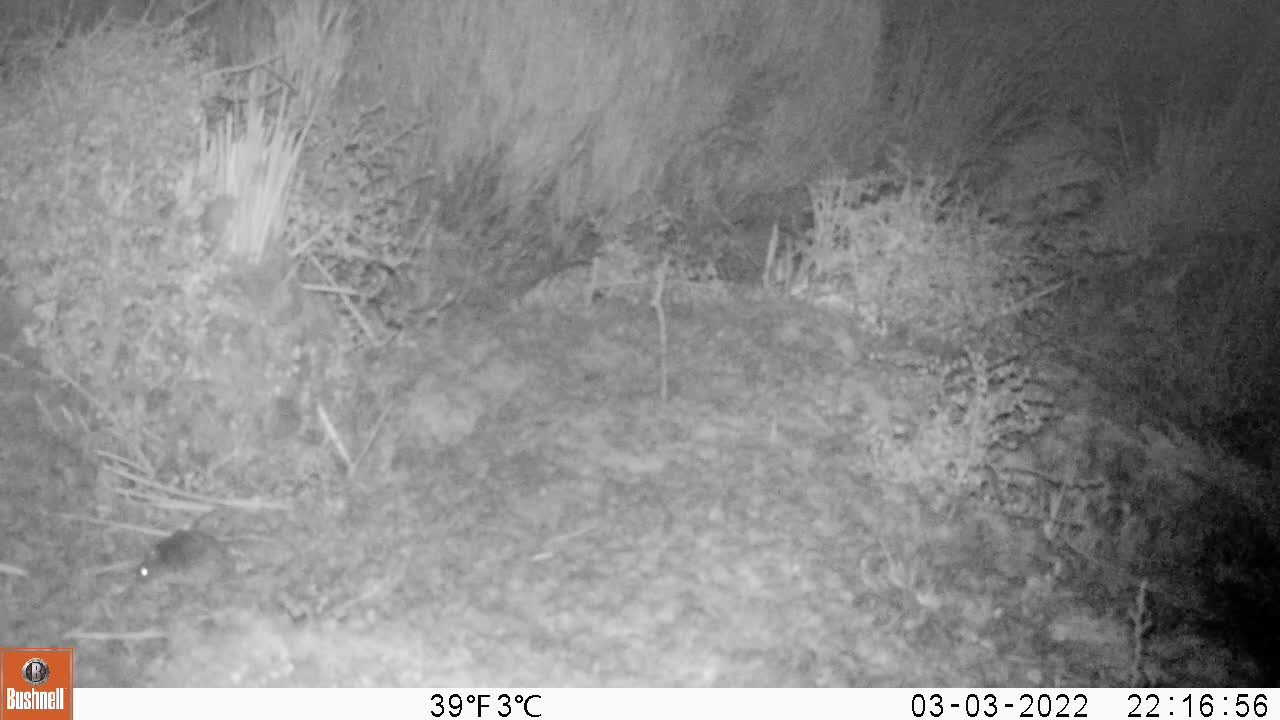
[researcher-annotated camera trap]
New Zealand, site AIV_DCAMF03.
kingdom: Animalia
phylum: Chordata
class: Mammalia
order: Rodentia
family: Muridae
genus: Mus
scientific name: Mus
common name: mouse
Mouse (Mus).